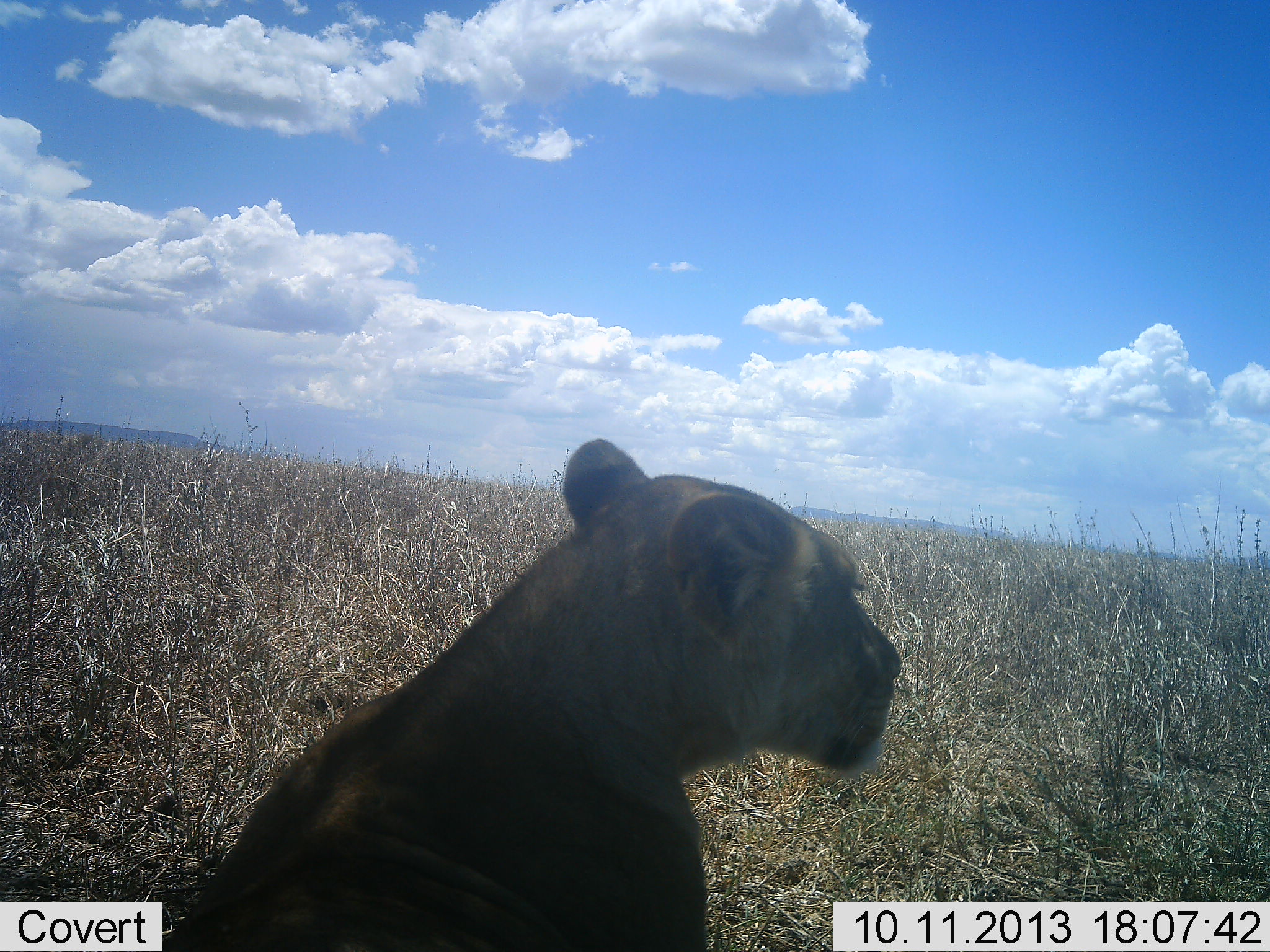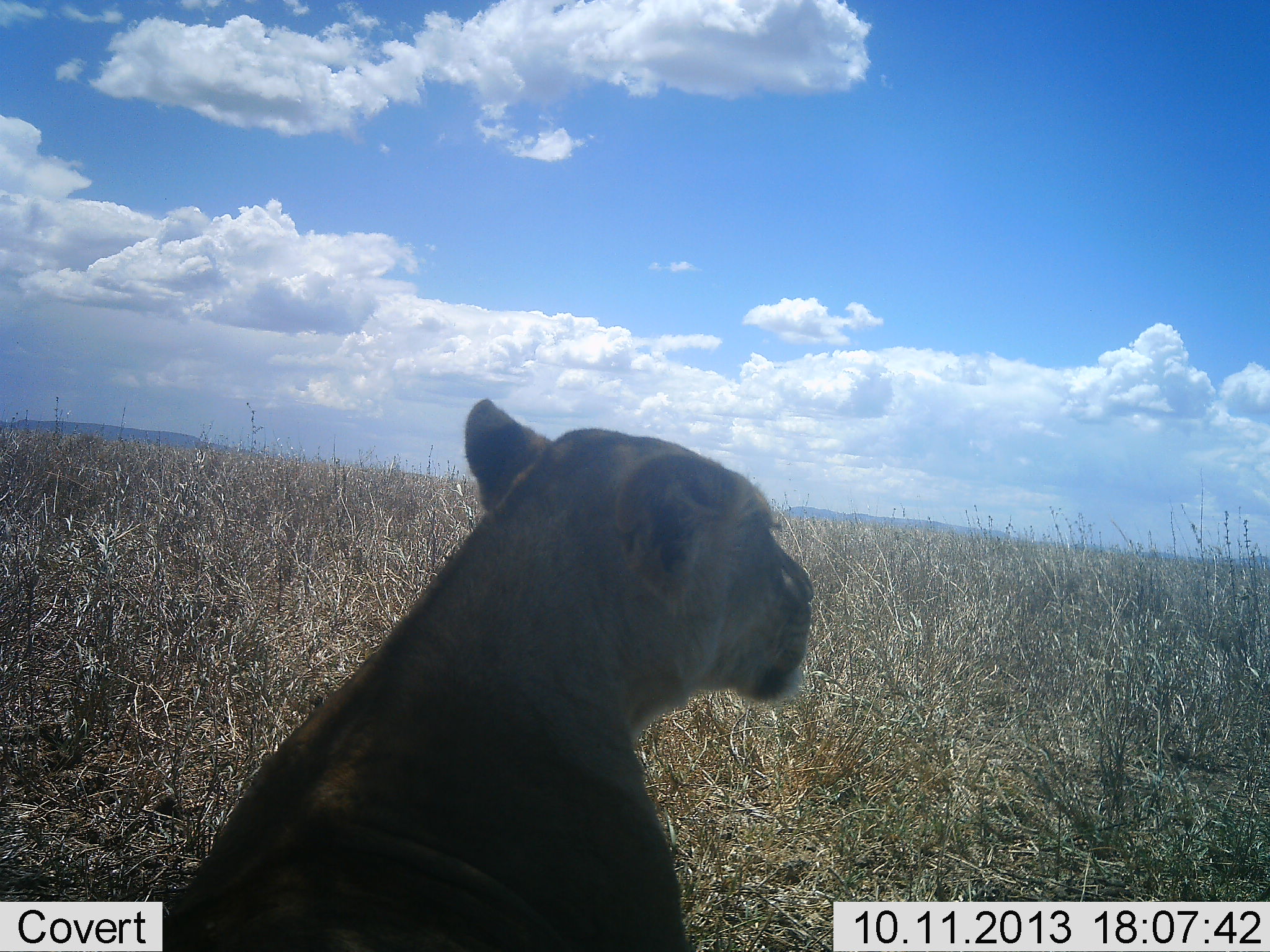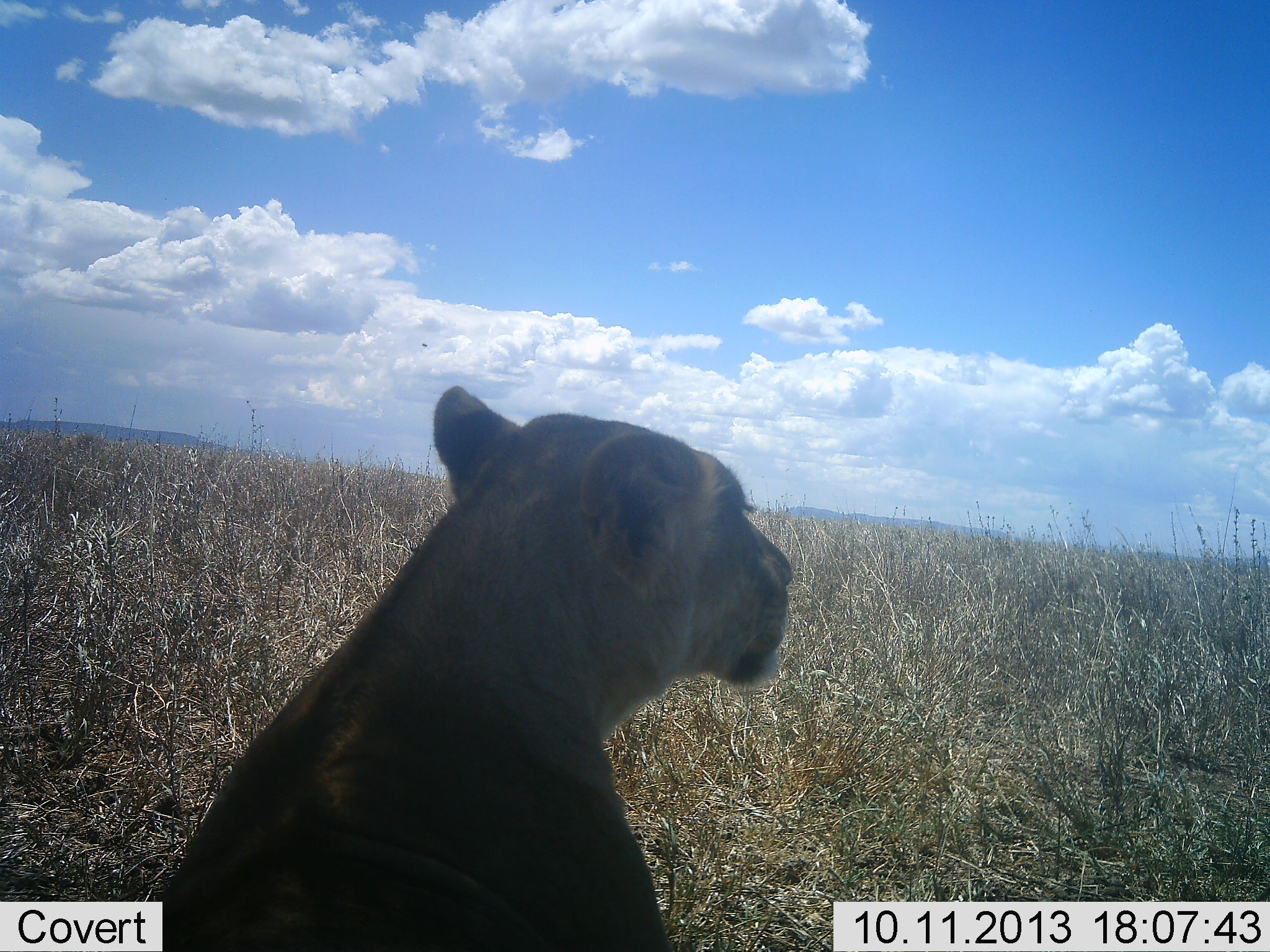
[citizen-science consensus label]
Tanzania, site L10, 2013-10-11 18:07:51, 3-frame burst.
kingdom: Animalia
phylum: Chordata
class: Mammalia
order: Carnivora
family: Felidae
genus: Panthera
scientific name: Panthera leo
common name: lion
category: lionfemale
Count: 1.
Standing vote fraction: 10%.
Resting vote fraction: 90%.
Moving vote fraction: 0%.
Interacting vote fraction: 0%.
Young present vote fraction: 0%.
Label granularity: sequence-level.